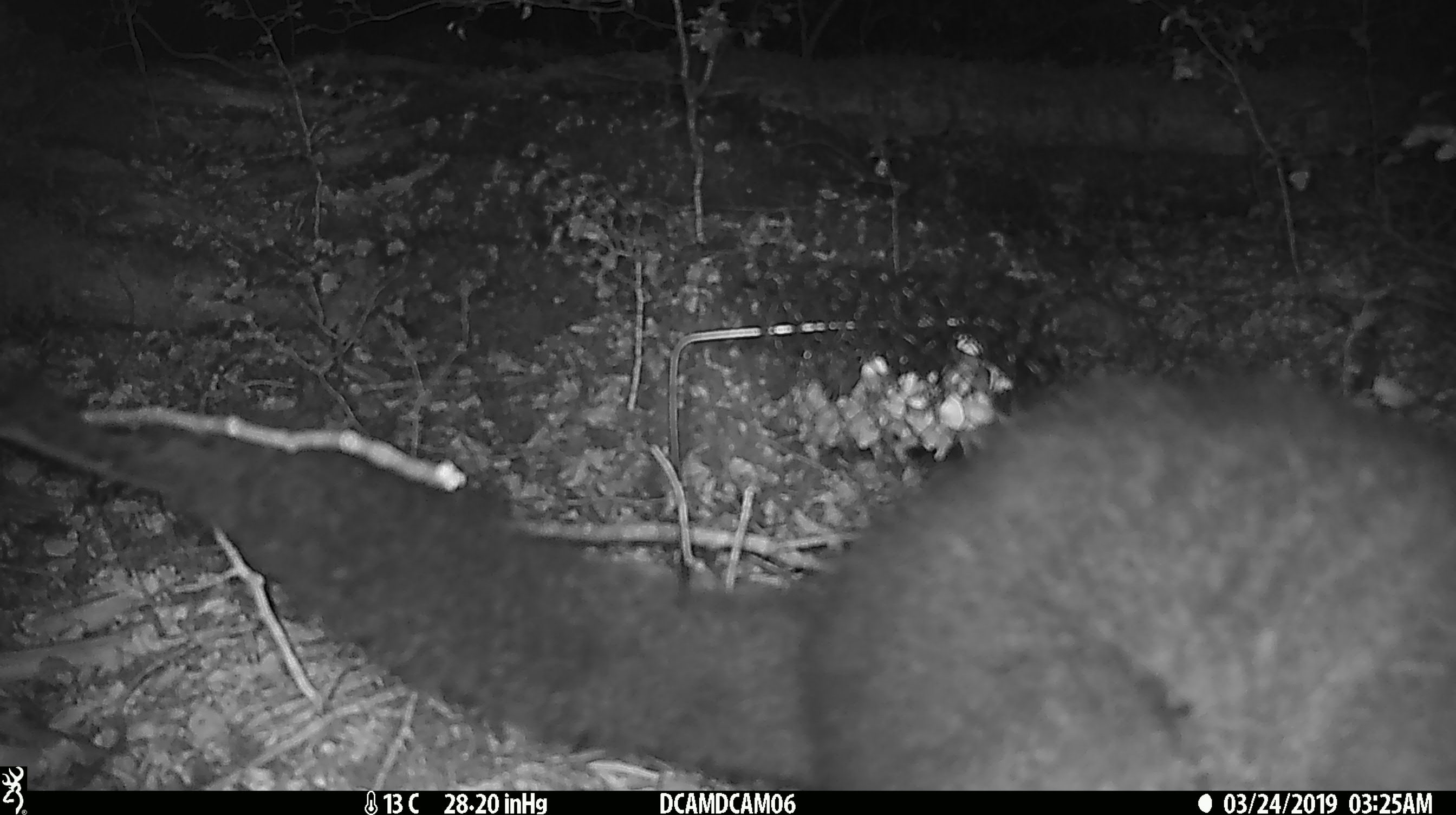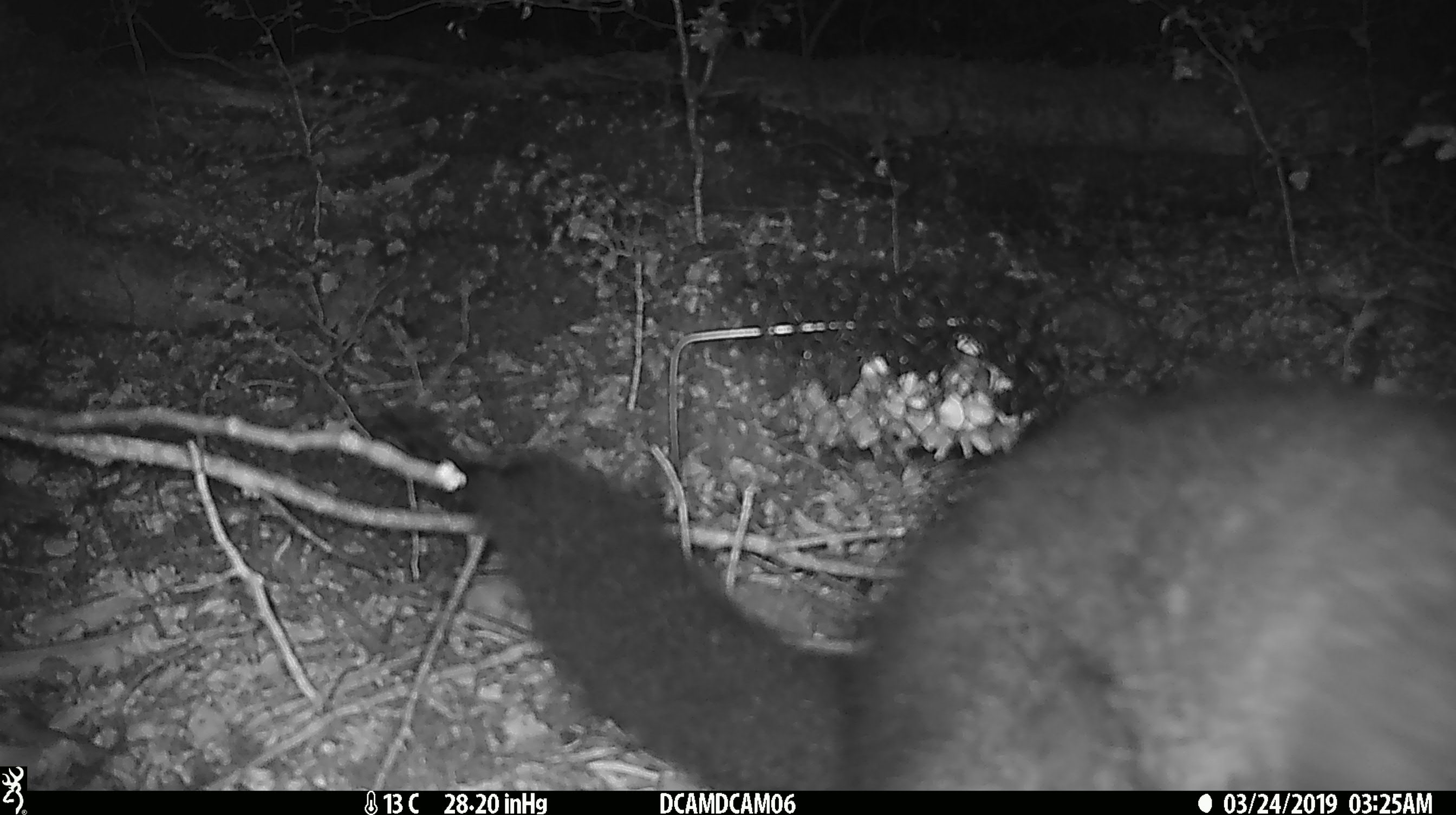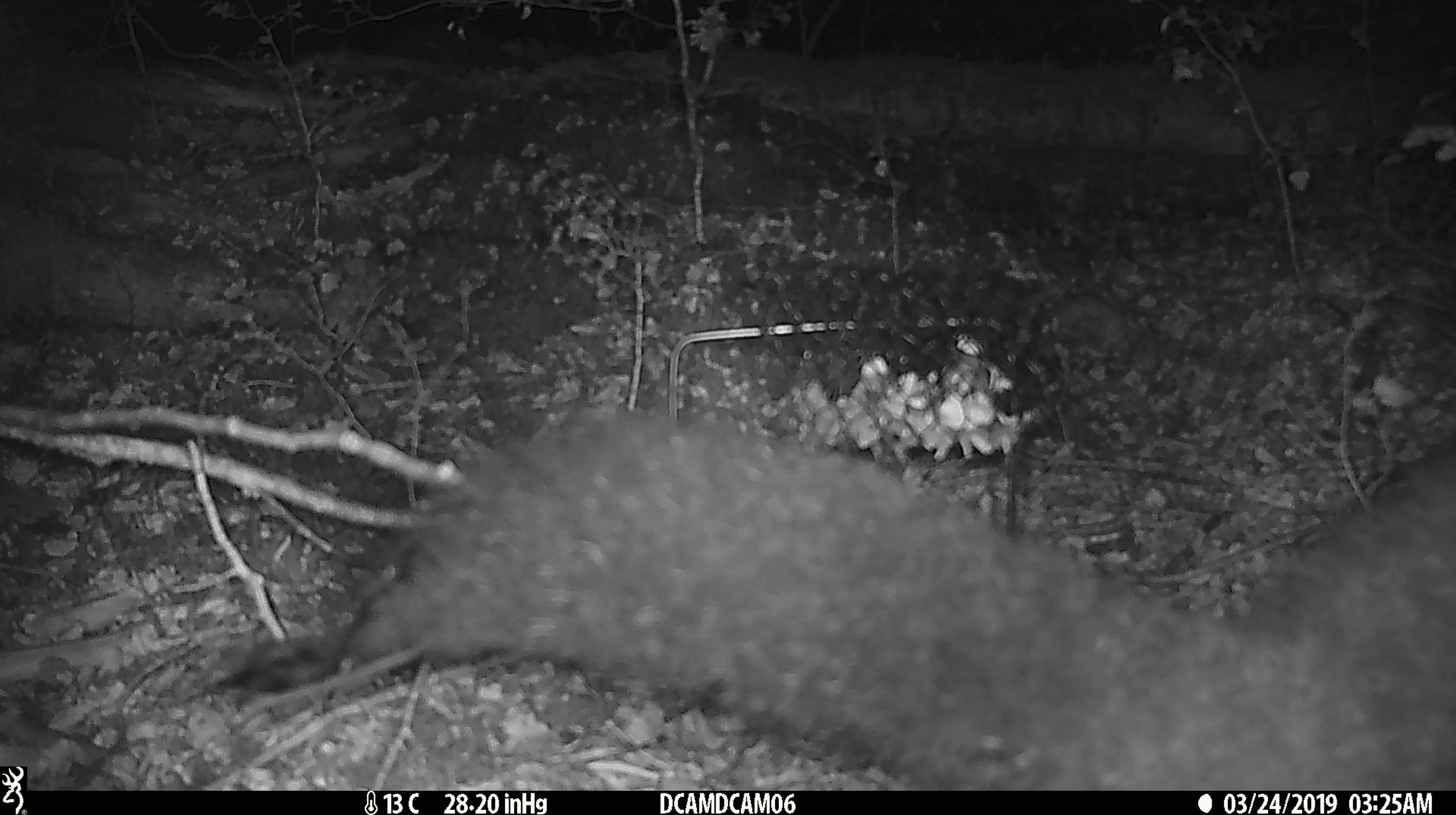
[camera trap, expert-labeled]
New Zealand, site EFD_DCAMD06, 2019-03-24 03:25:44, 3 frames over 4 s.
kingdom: Animalia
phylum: Chordata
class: Mammalia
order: Diprotodontia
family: Phalangeridae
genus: Trichosurus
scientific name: Trichosurus vulpecula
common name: common brushtail possum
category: possum